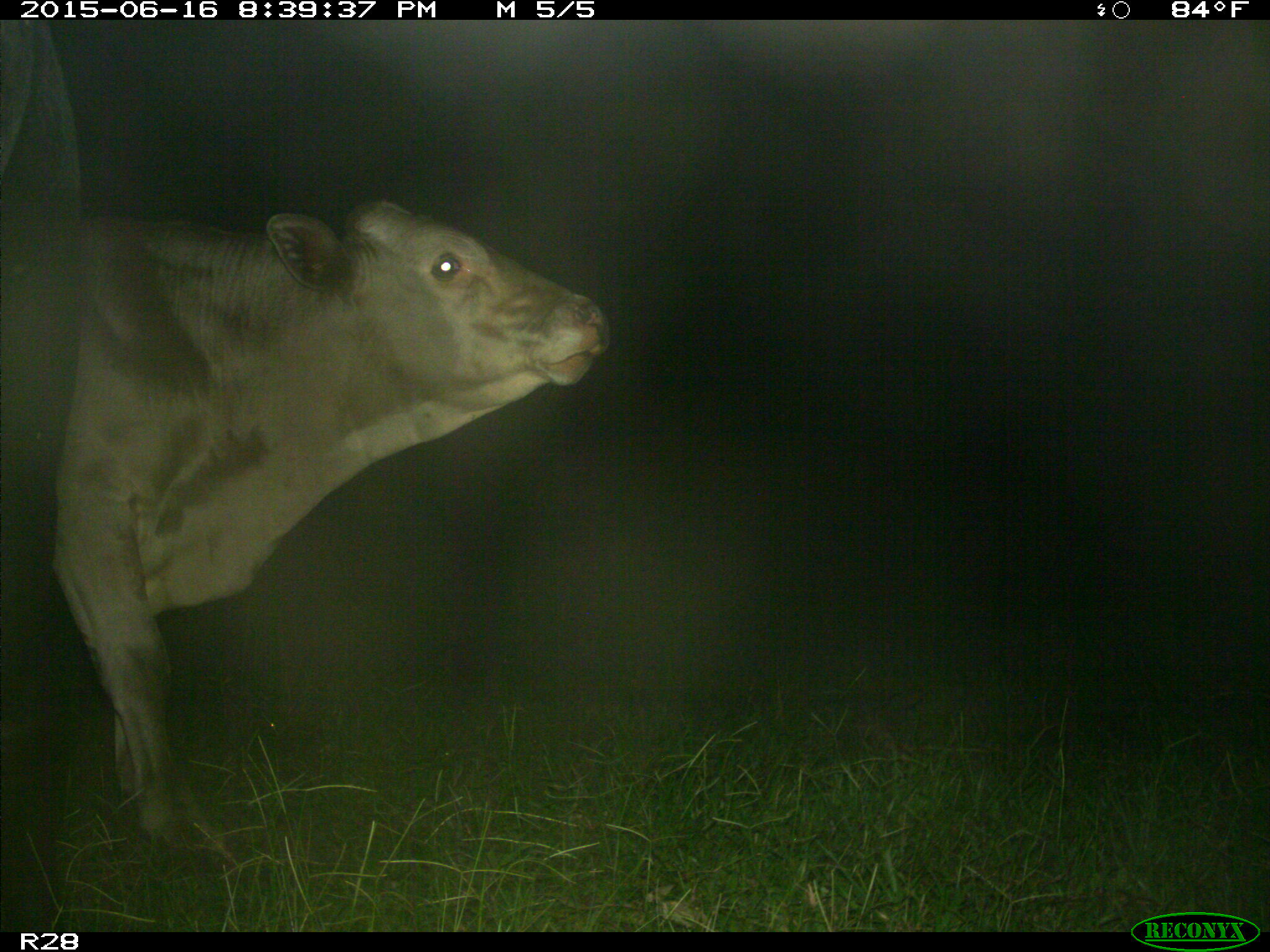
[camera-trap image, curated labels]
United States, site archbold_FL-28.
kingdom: Animalia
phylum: Chordata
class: Mammalia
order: Artiodactyla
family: Bovidae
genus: Bos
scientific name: Bos taurus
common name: domestic cow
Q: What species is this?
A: Bos taurus (domestic cow).